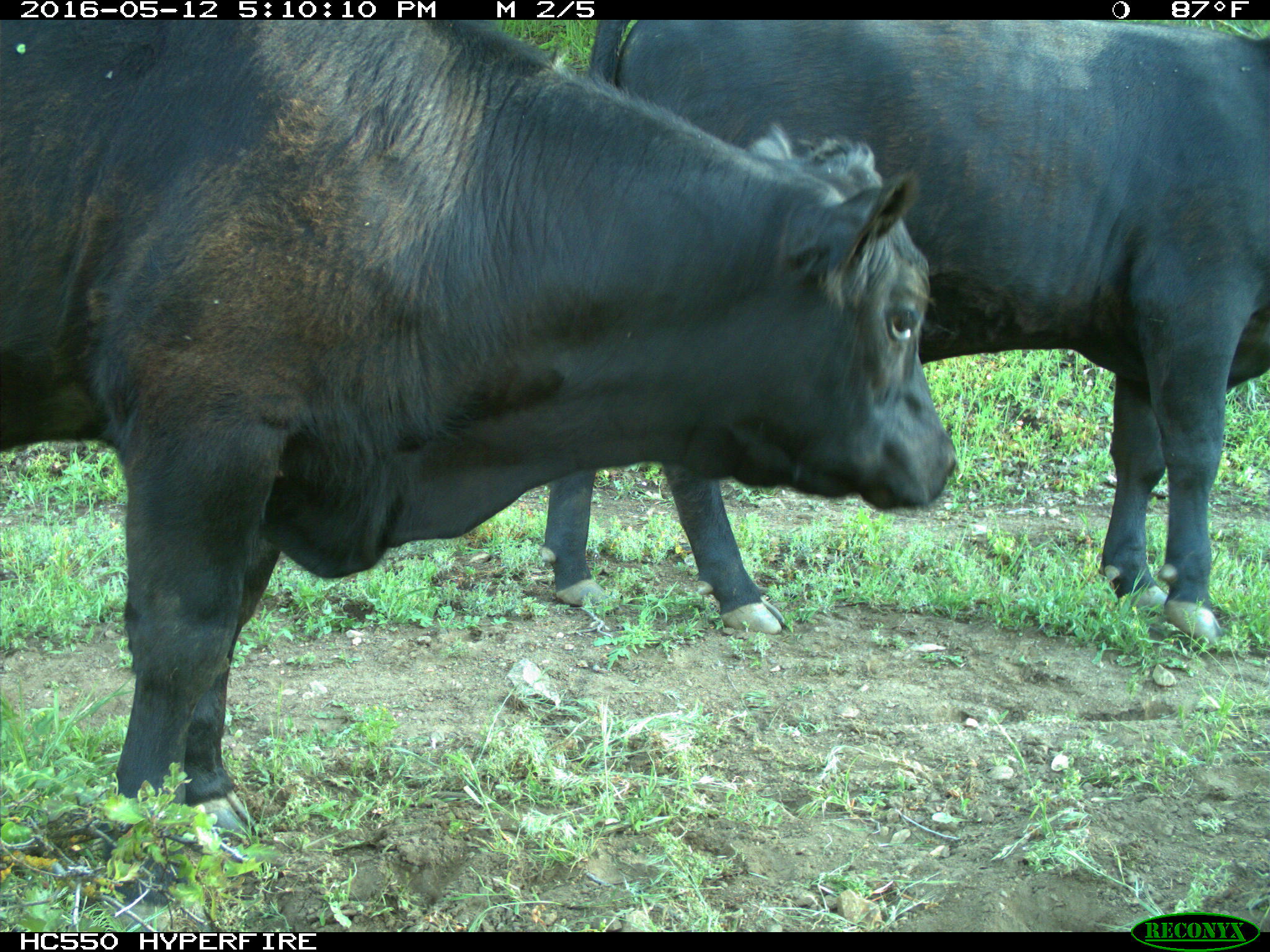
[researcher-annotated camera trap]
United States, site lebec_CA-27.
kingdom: Animalia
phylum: Chordata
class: Mammalia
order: Artiodactyla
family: Bovidae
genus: Bos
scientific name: Bos taurus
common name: domestic cow